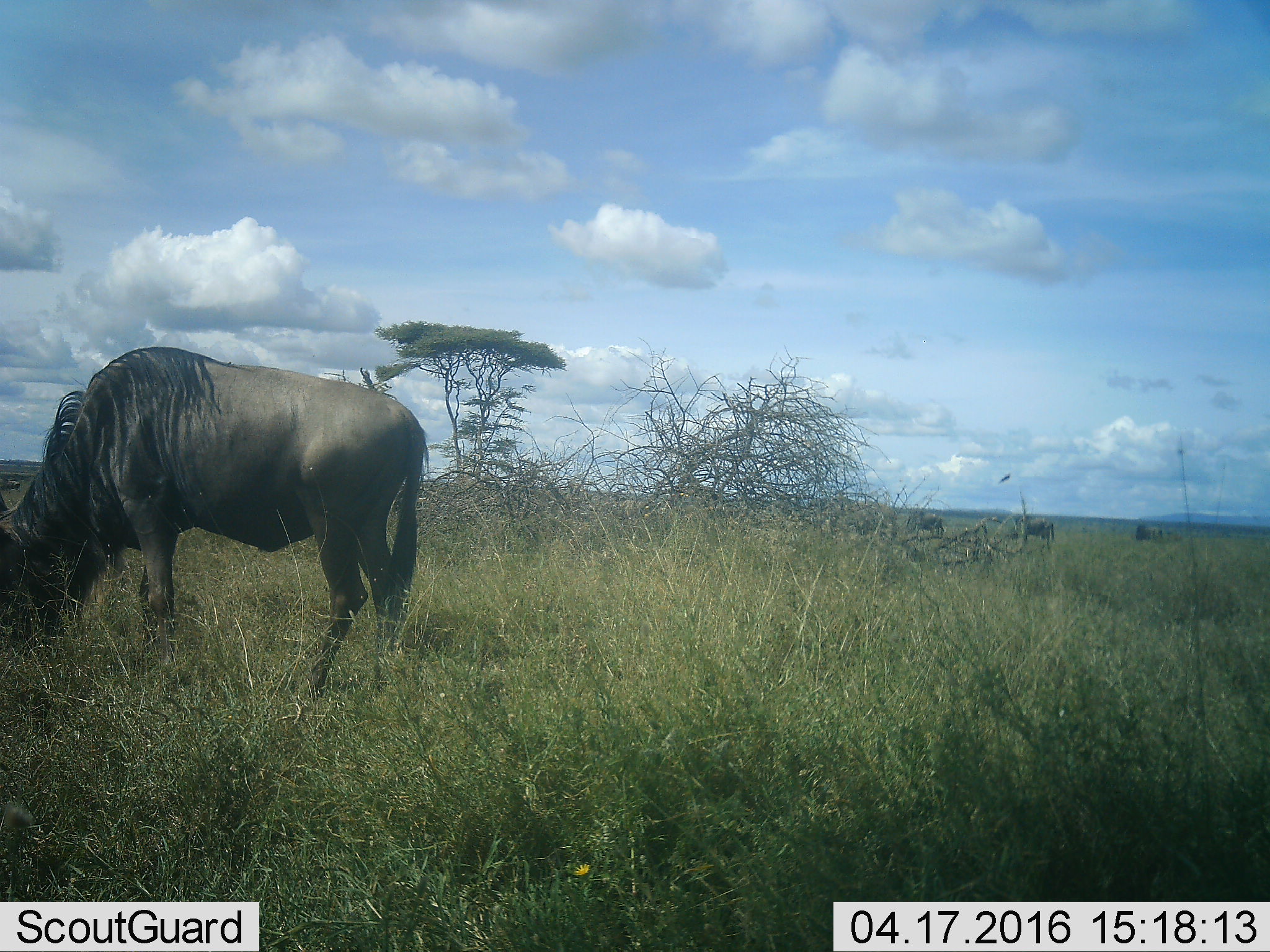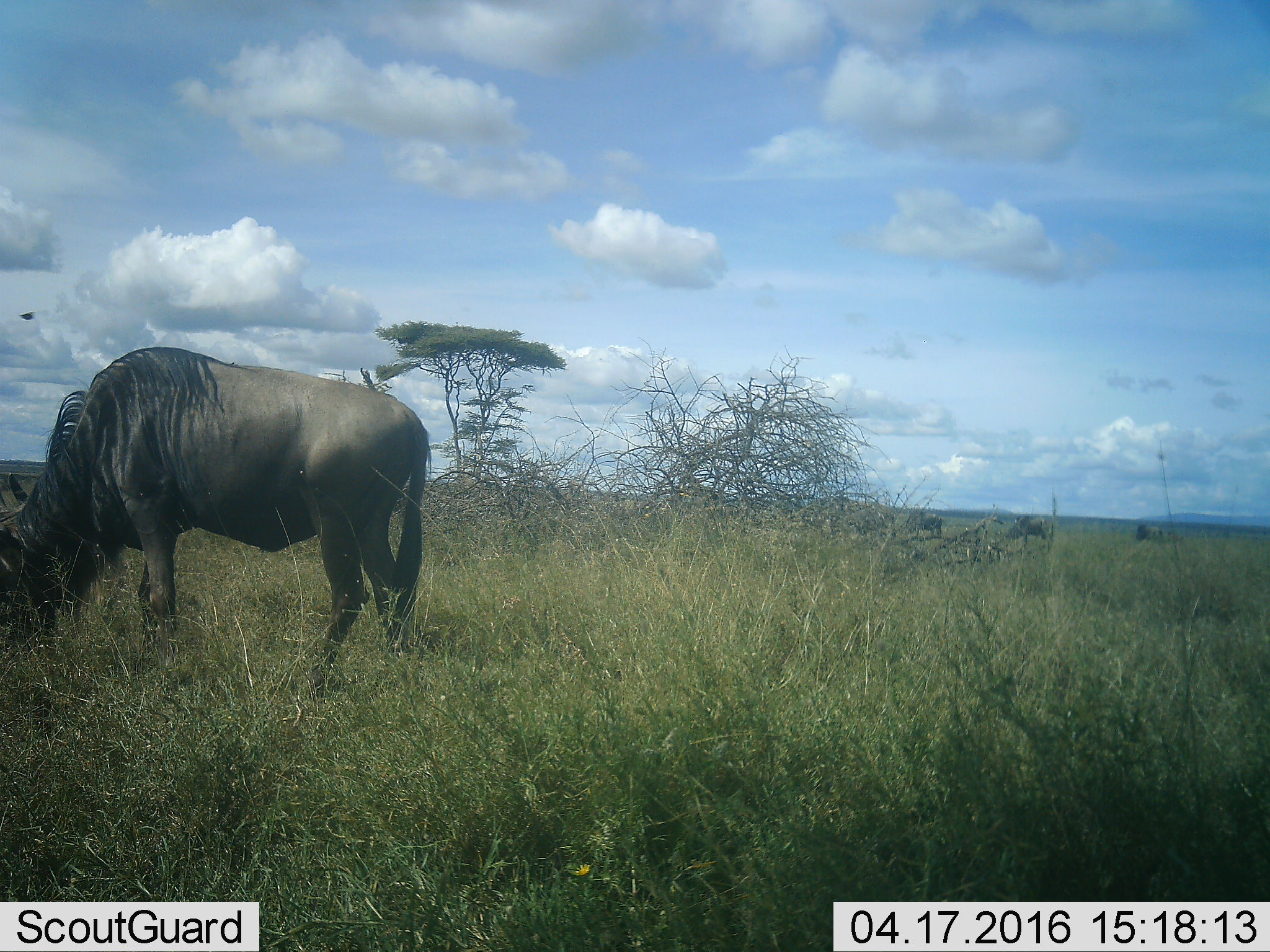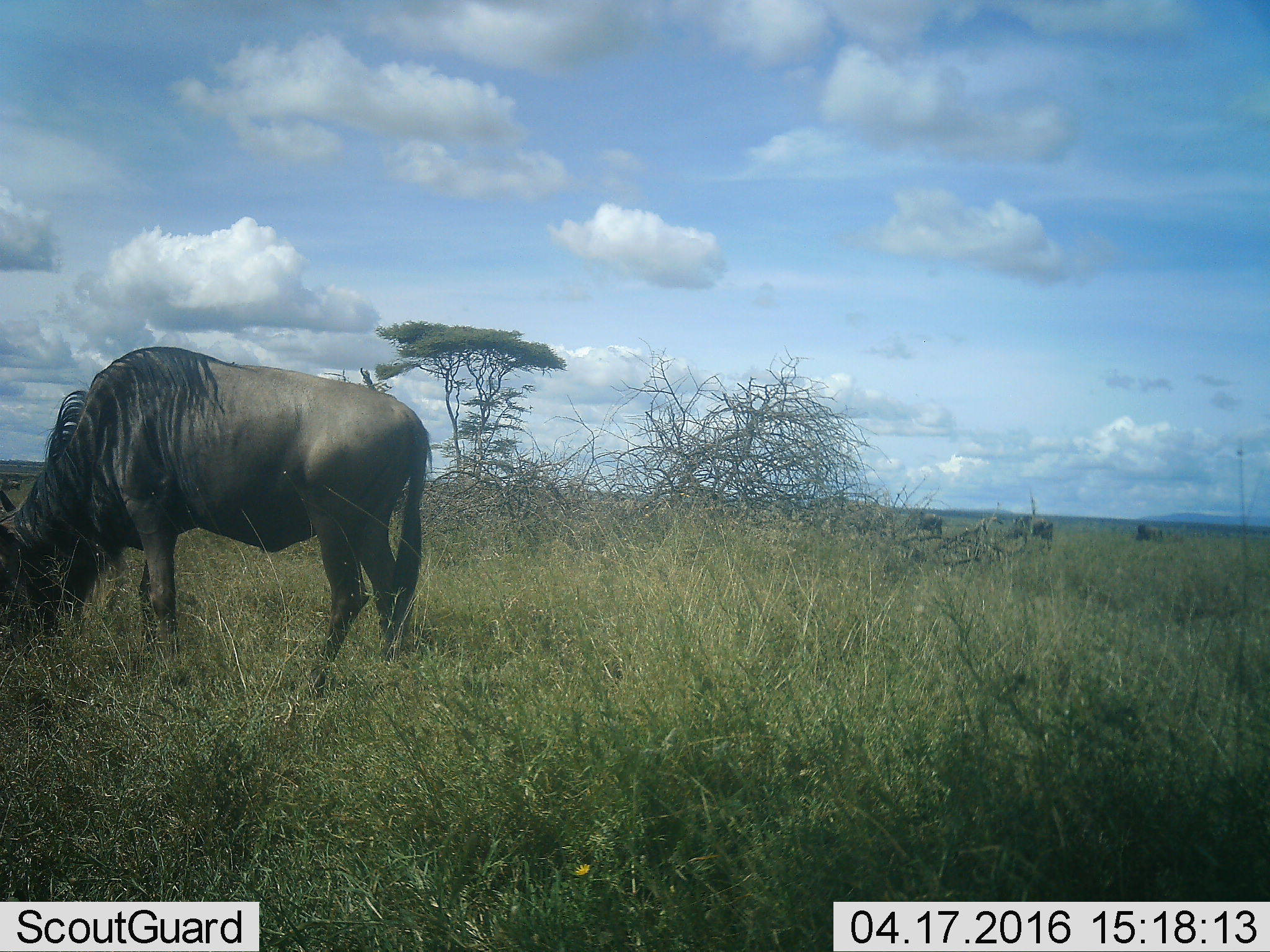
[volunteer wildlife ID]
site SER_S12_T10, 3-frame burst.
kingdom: Animalia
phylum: Chordata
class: Mammalia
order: Artiodactyla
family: Bovidae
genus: Connochaetes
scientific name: Connochaetes taurinus taurinus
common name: blue wildebeest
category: wildebeestblue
Wildebeestblue (blue wildebeest) (Connochaetes taurinus taurinus), count 4. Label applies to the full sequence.